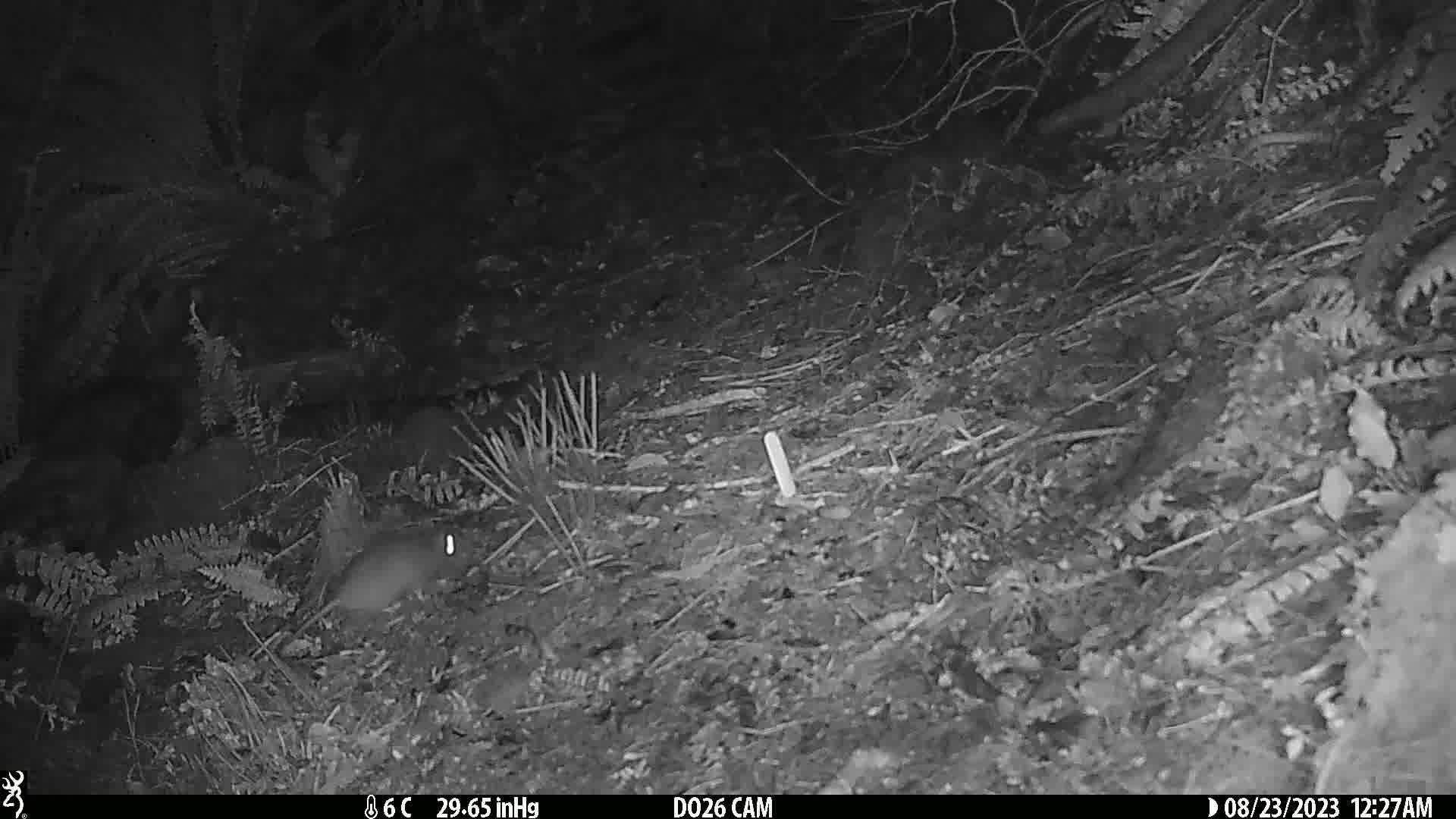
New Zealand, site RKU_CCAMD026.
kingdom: Animalia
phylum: Chordata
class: Mammalia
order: Rodentia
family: Muridae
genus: Rattus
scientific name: Rattus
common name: rat